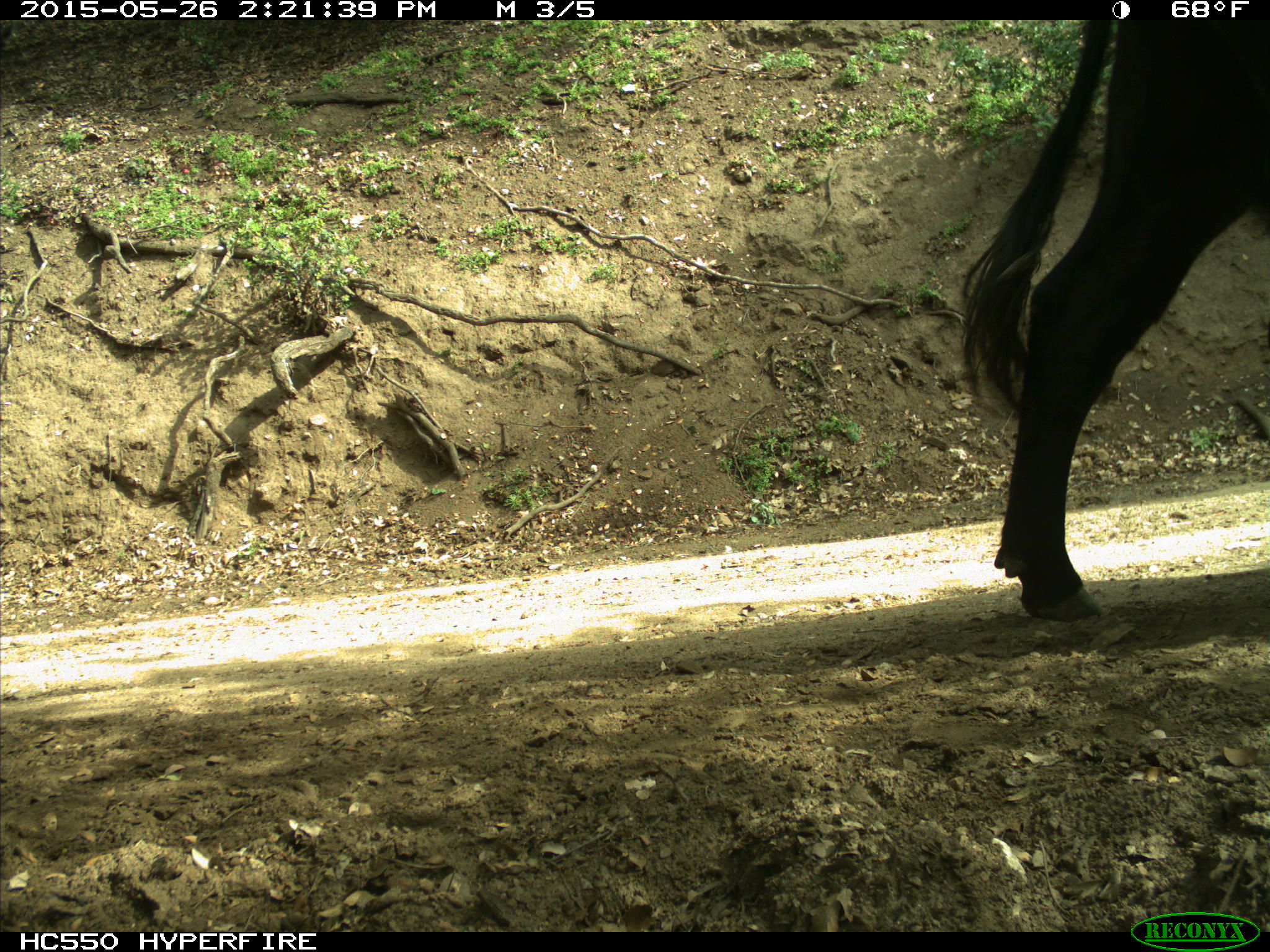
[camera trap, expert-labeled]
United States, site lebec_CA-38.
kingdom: Animalia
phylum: Chordata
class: Mammalia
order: Artiodactyla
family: Bovidae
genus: Bos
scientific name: Bos taurus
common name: domestic cow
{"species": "Bos taurus (domestic cow)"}